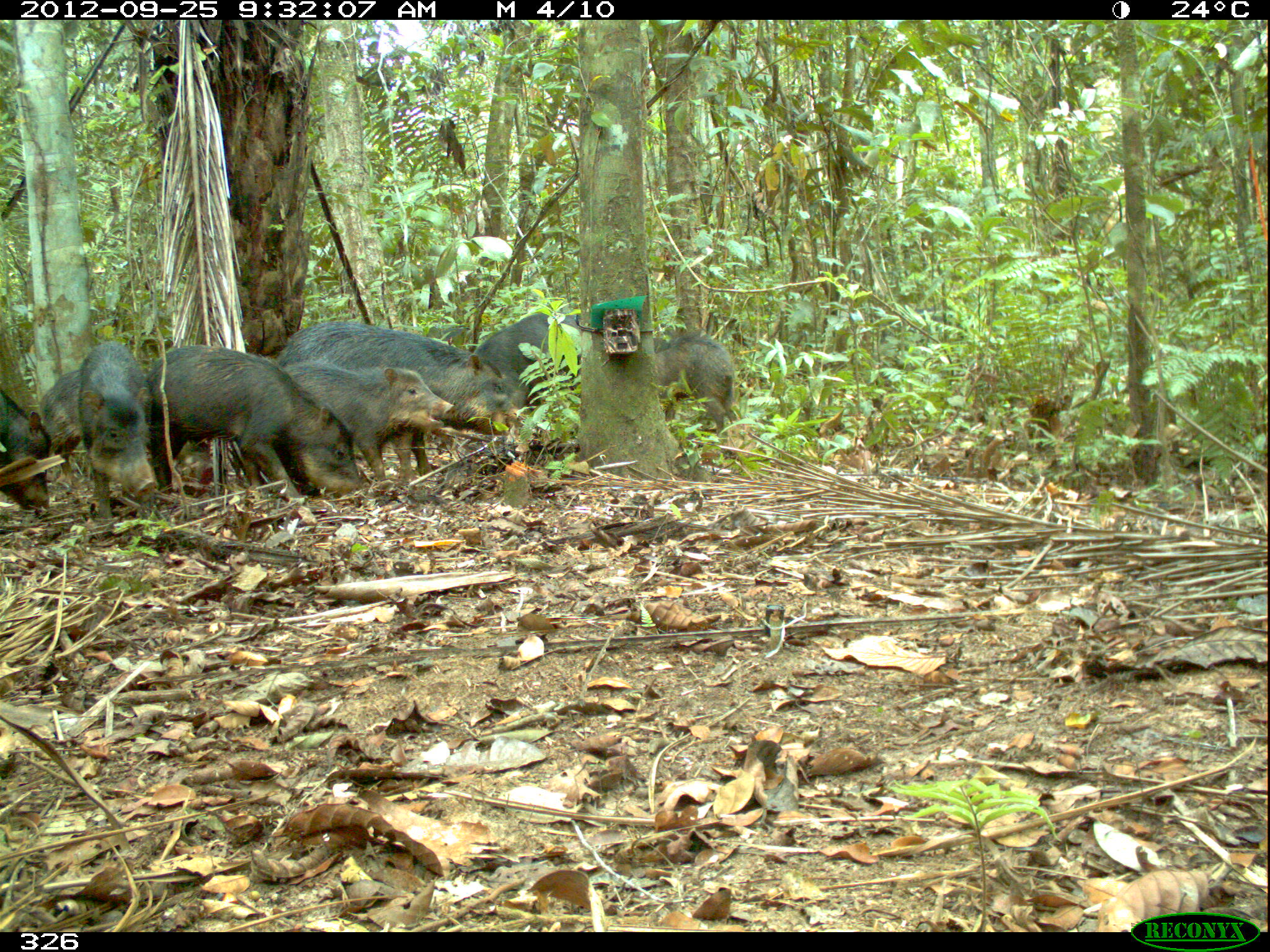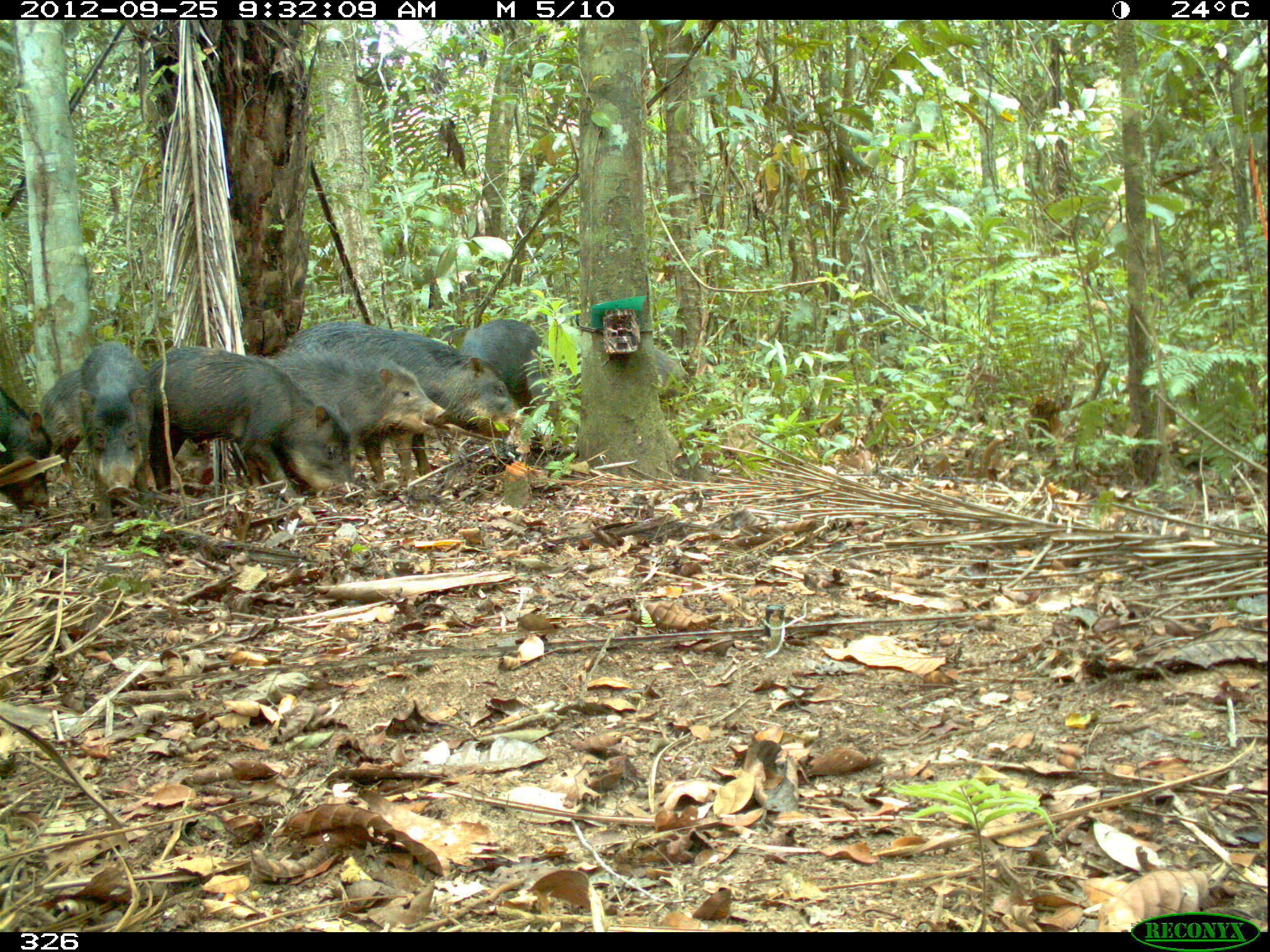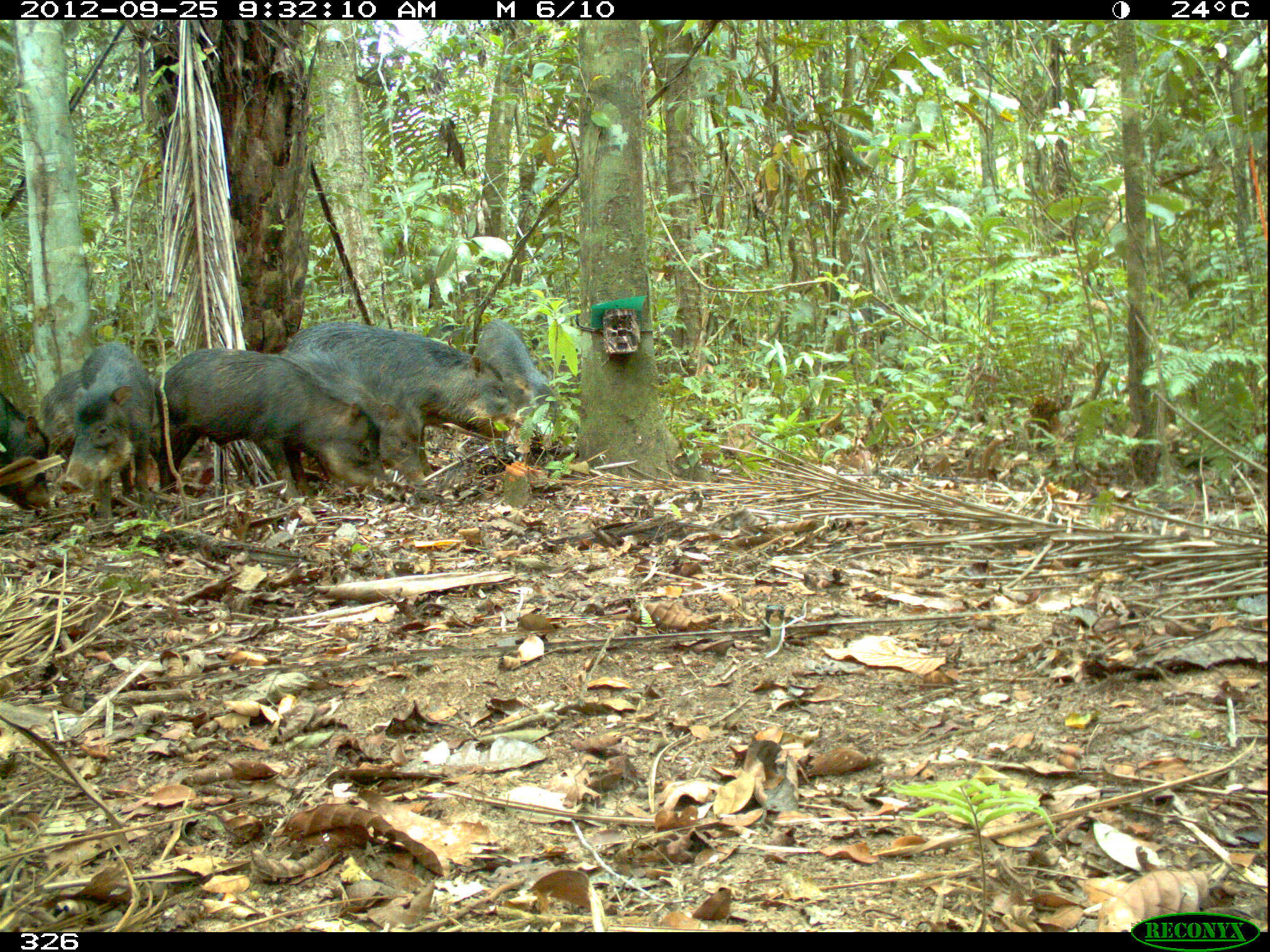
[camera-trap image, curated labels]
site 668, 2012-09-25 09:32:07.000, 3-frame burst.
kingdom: Animalia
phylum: Chordata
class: Mammalia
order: Artiodactyla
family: Tayassuidae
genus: Tayassu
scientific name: Tayassu pecari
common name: white-lipped peccary